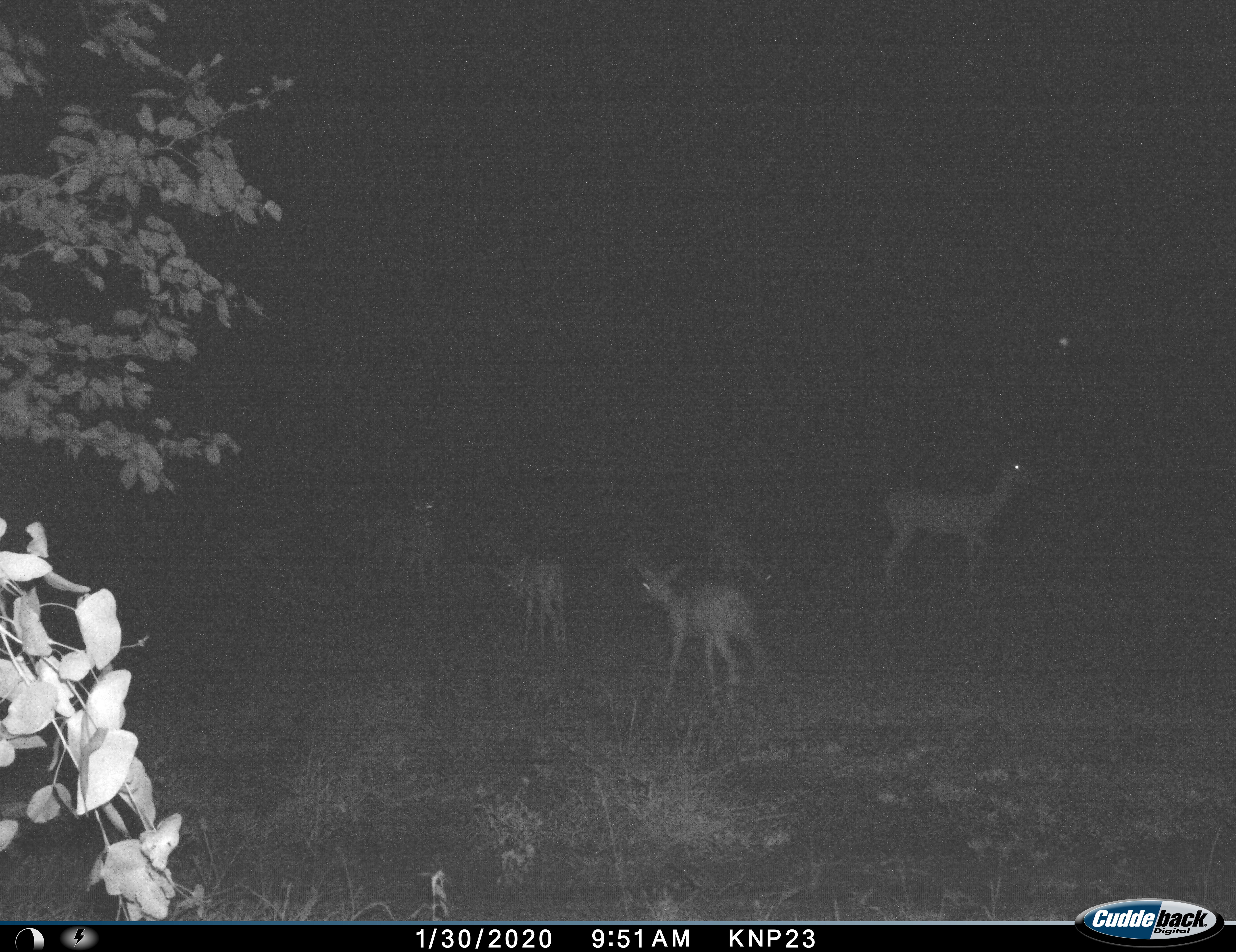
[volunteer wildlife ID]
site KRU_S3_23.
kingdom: Animalia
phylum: Chordata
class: Mammalia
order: Artiodactyla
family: Bovidae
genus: Aepyceros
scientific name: Aepyceros melampus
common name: impala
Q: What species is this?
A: Impala (Aepyceros melampus).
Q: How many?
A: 5.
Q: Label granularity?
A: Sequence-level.